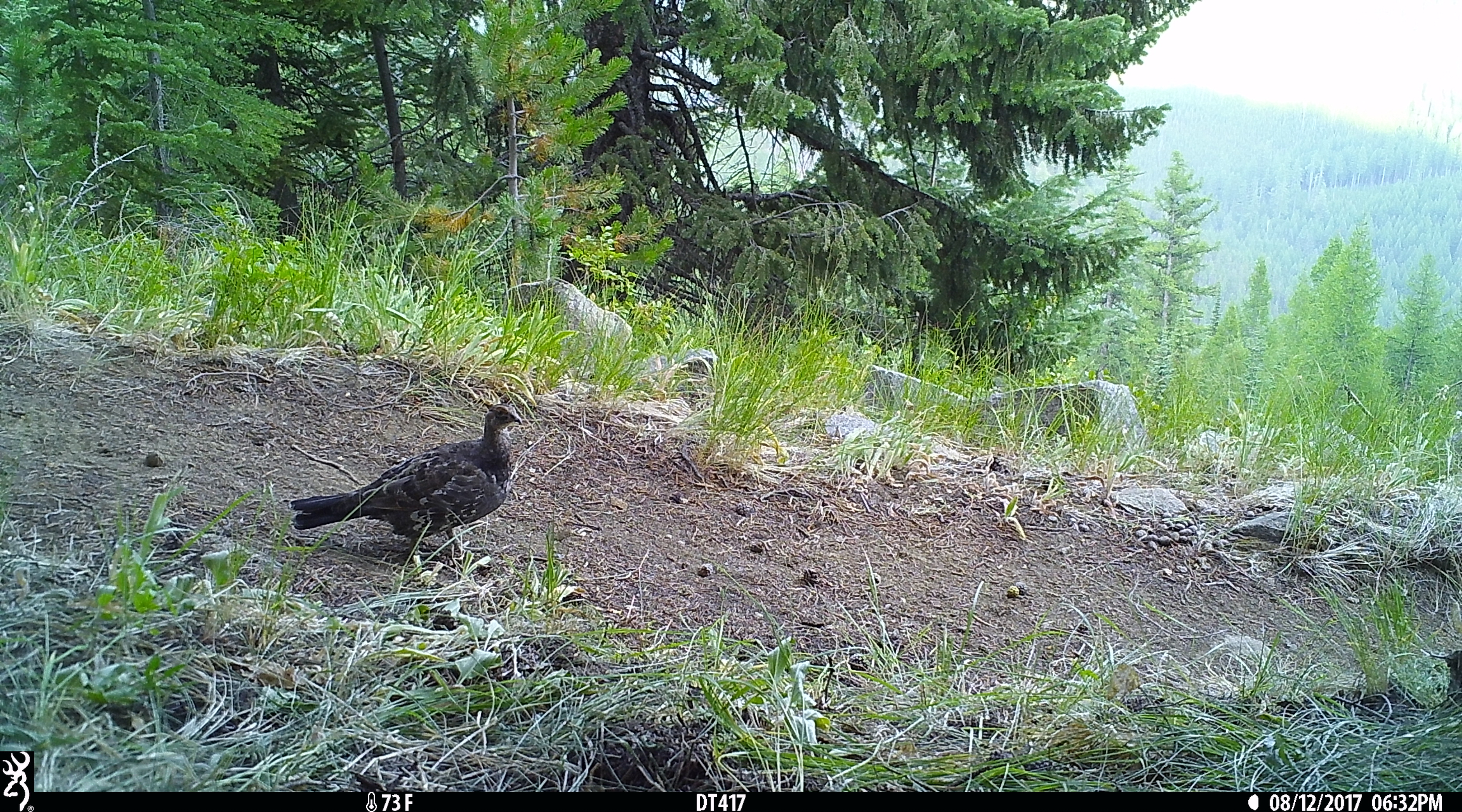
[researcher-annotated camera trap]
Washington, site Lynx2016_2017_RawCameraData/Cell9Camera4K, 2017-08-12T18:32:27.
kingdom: Animalia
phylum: Chordata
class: Aves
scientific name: Aves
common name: birds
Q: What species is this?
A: Aves (birds).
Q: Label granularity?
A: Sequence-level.